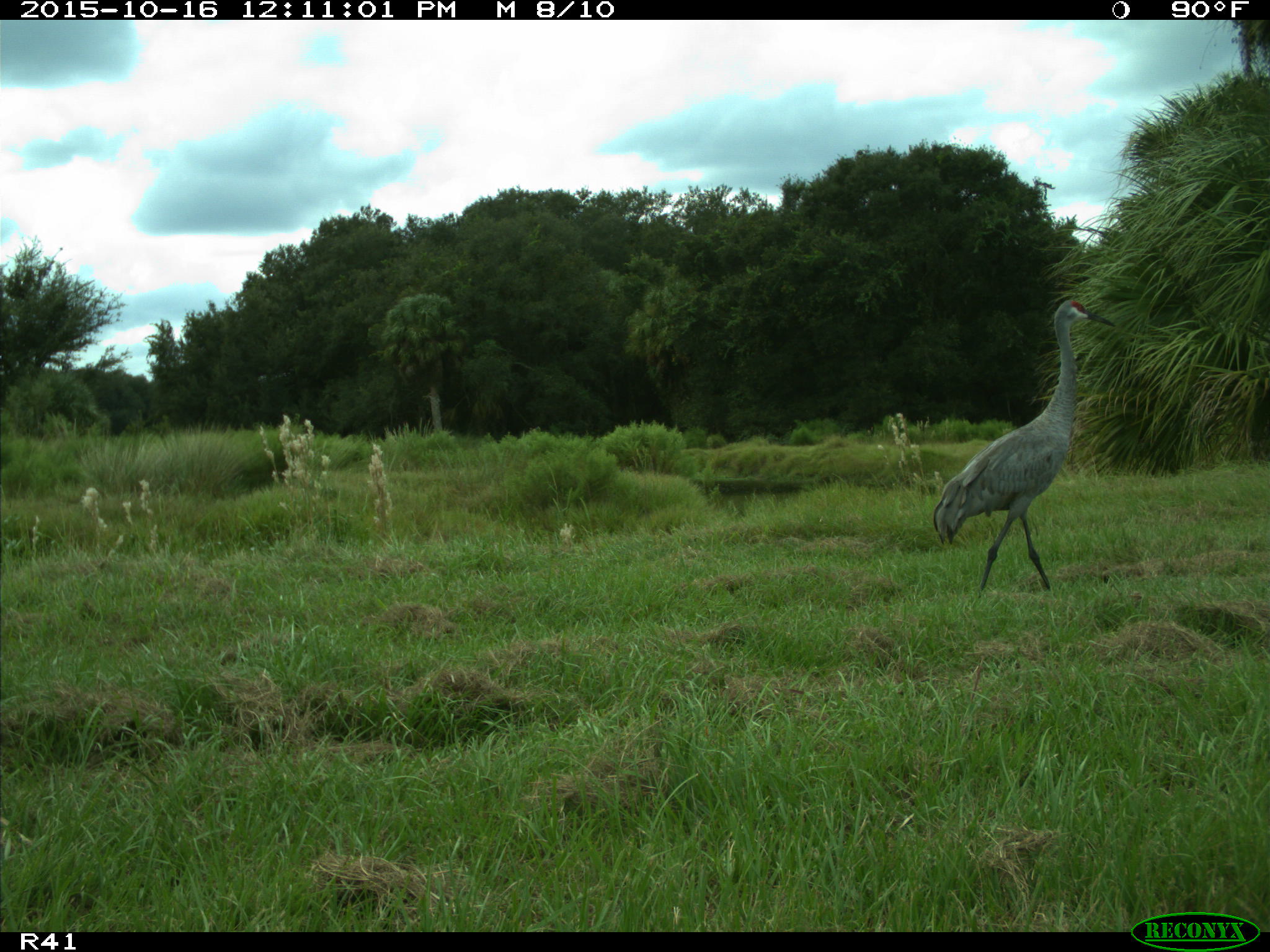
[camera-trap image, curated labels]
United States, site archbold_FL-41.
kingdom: Animalia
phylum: Chordata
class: Aves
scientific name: Aves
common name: birds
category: unidentified bird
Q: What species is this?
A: Unidentified bird (birds) (Aves).